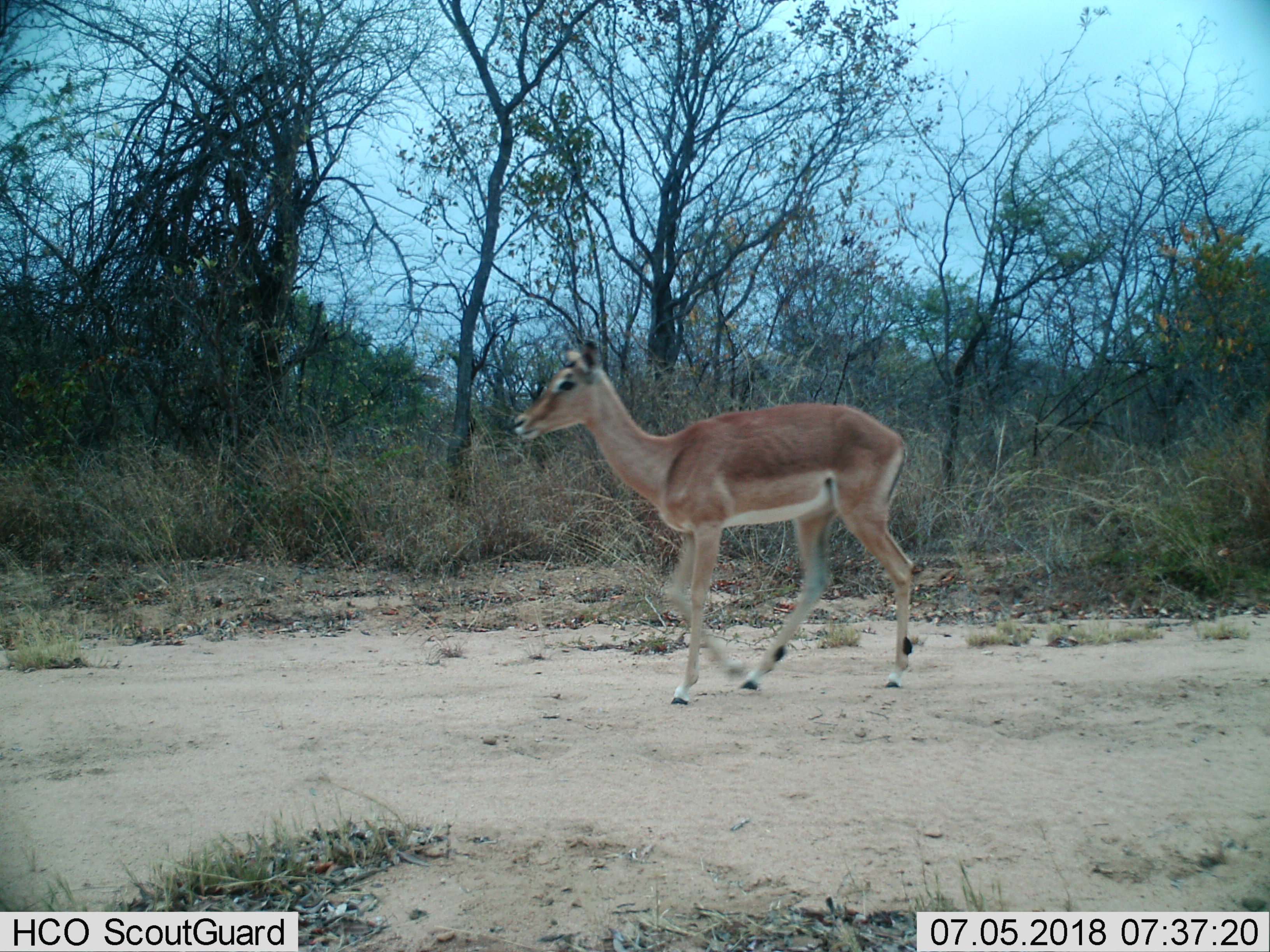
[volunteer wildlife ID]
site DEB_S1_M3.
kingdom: Animalia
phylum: Chordata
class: Mammalia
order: Artiodactyla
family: Bovidae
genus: Aepyceros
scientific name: Aepyceros melampus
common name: impala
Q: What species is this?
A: Impala (Aepyceros melampus).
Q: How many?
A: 1.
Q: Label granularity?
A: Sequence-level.